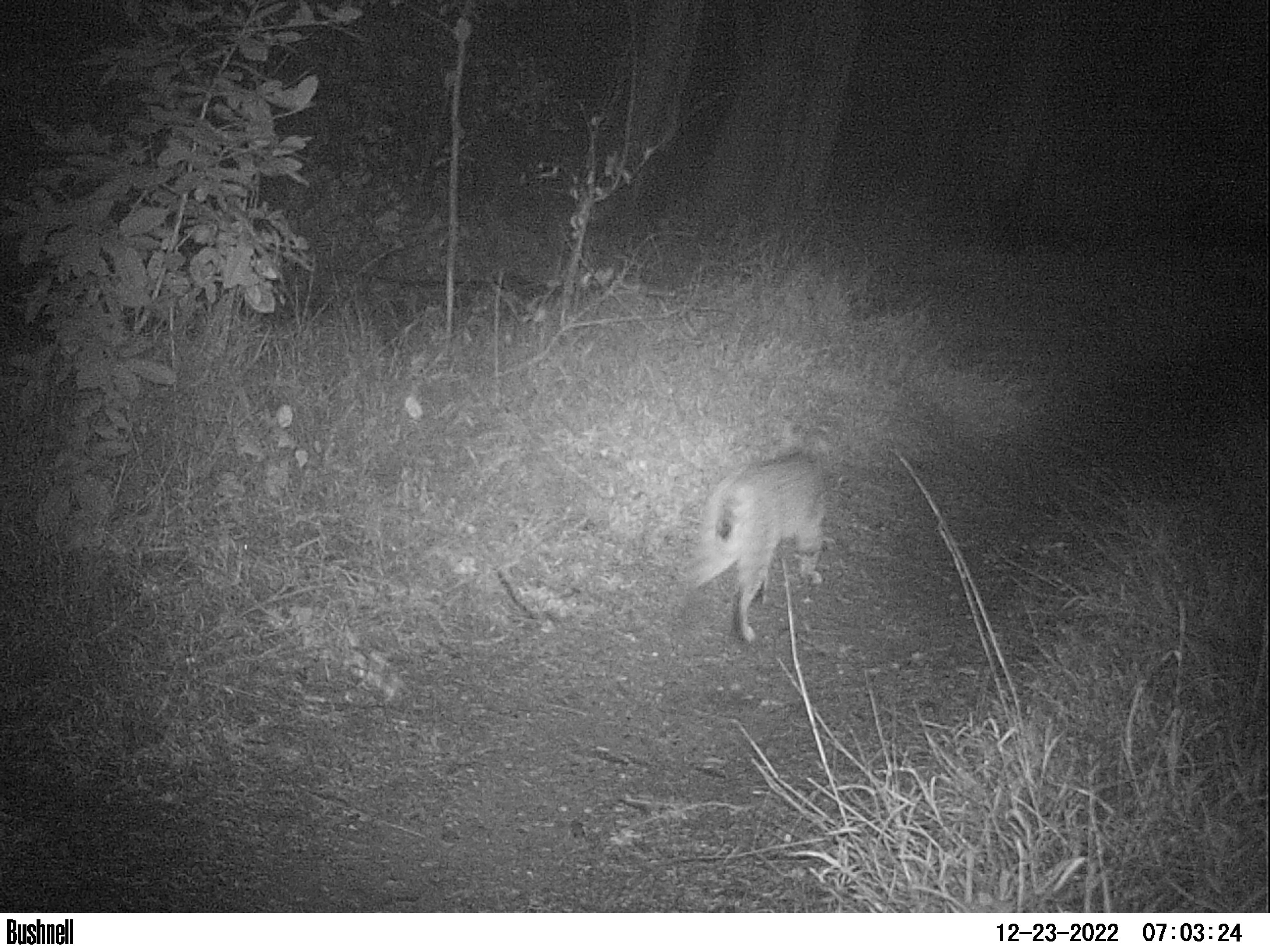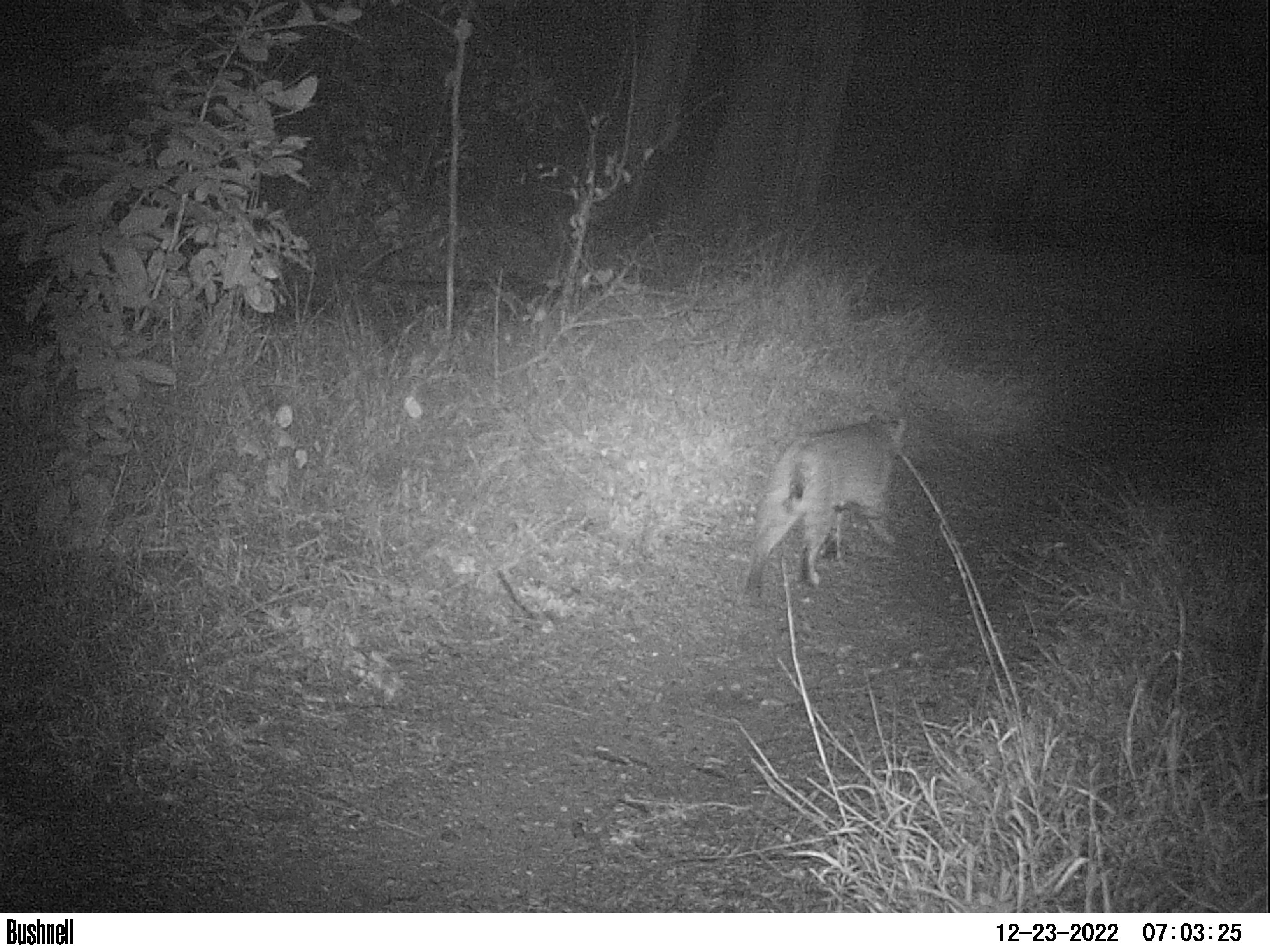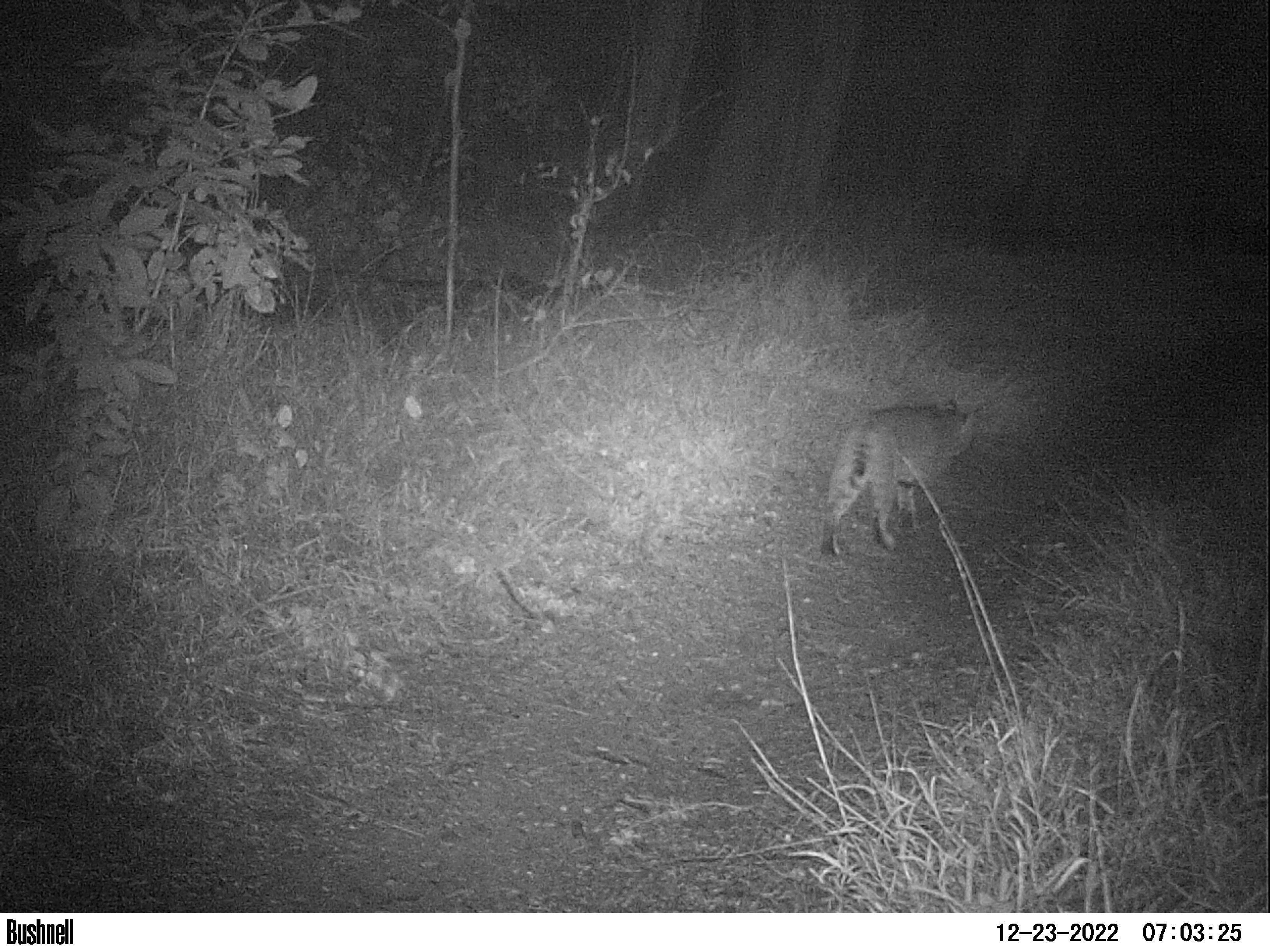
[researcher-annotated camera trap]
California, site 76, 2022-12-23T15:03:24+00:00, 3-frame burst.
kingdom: Animalia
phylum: Chordata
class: Mammalia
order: Carnivora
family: Felidae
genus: Lynx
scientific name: Lynx rufus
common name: bobcat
Bobcat (Lynx rufus).